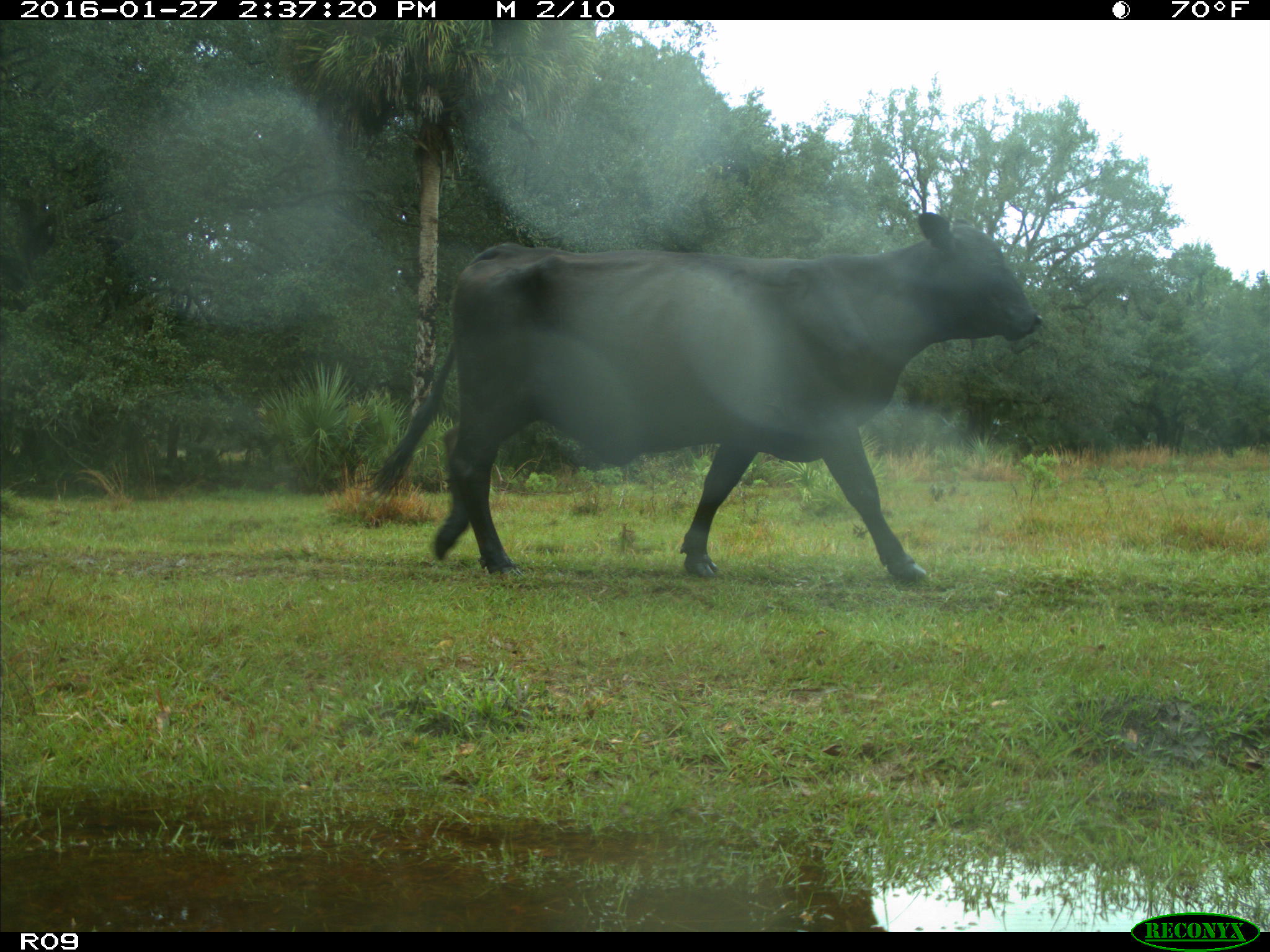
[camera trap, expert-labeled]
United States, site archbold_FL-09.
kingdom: Animalia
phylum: Chordata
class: Mammalia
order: Artiodactyla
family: Bovidae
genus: Bos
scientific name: Bos taurus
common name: domestic cow